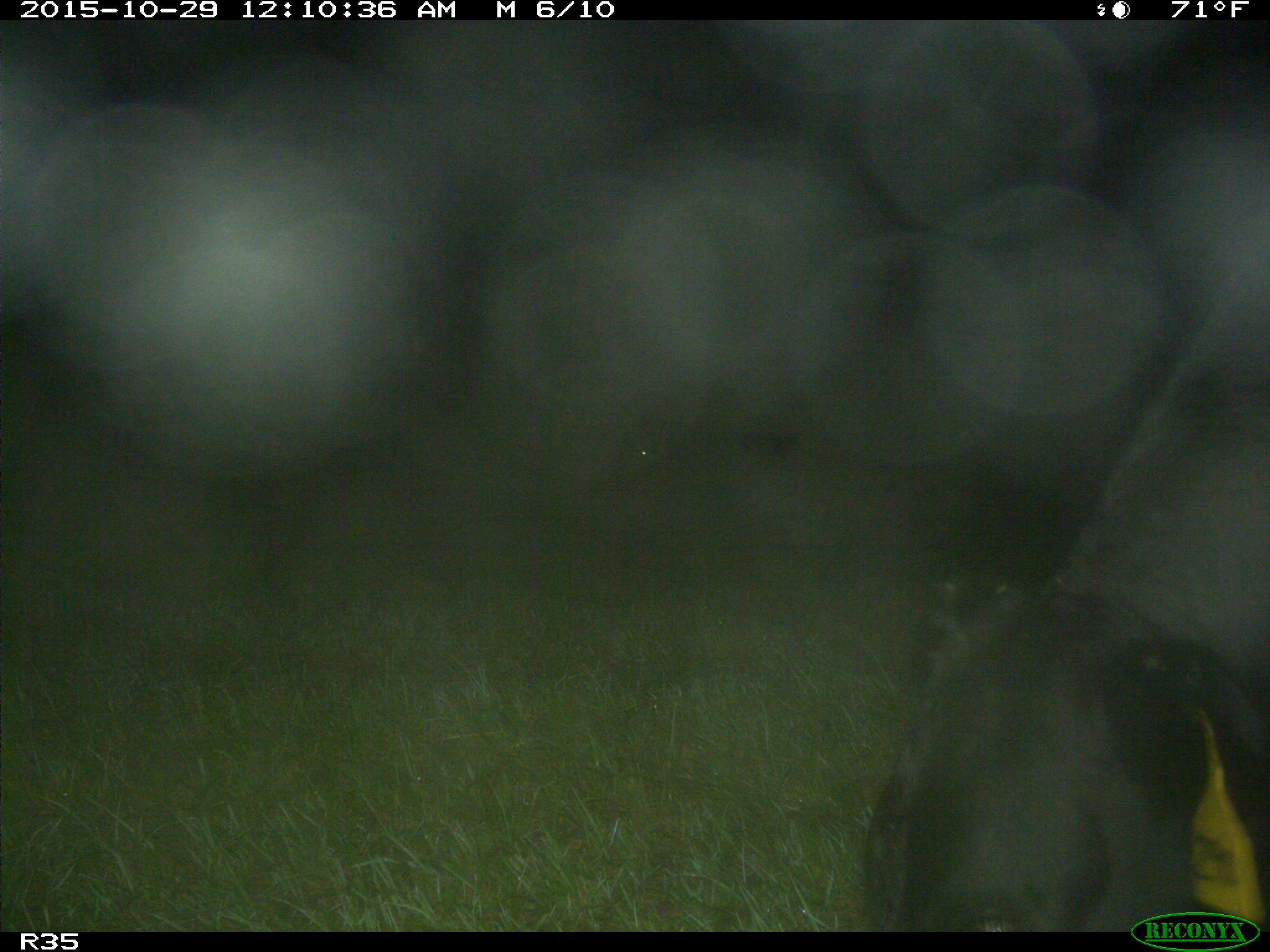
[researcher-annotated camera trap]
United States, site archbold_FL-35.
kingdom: Animalia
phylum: Chordata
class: Mammalia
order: Artiodactyla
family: Bovidae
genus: Bos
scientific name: Bos taurus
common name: domestic cow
Bos taurus (domestic cow).